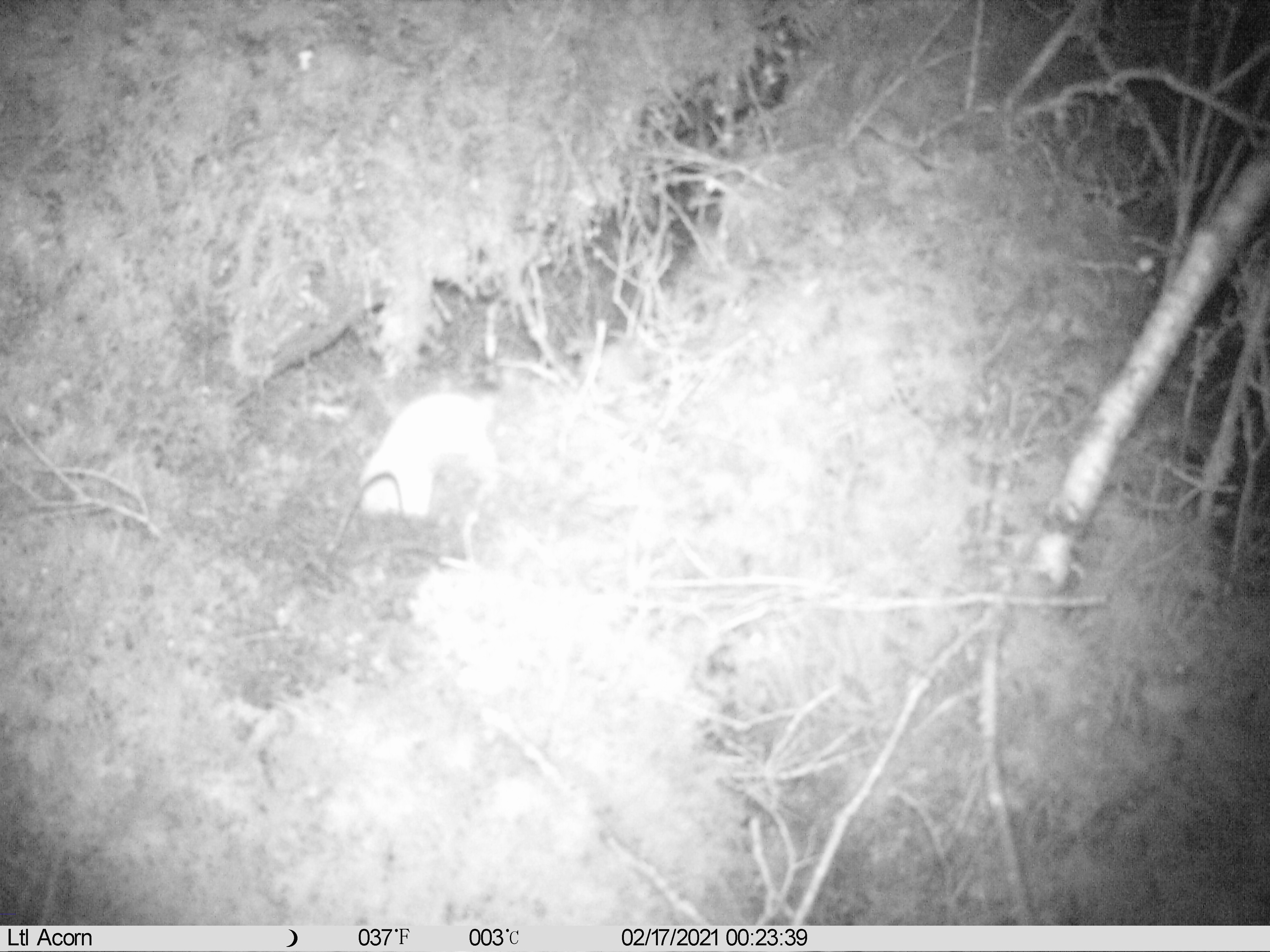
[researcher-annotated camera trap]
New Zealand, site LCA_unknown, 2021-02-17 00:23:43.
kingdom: Animalia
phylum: Chordata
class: Mammalia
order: Carnivora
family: Mustelidae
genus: Mustela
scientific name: Mustela erminea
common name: stoat